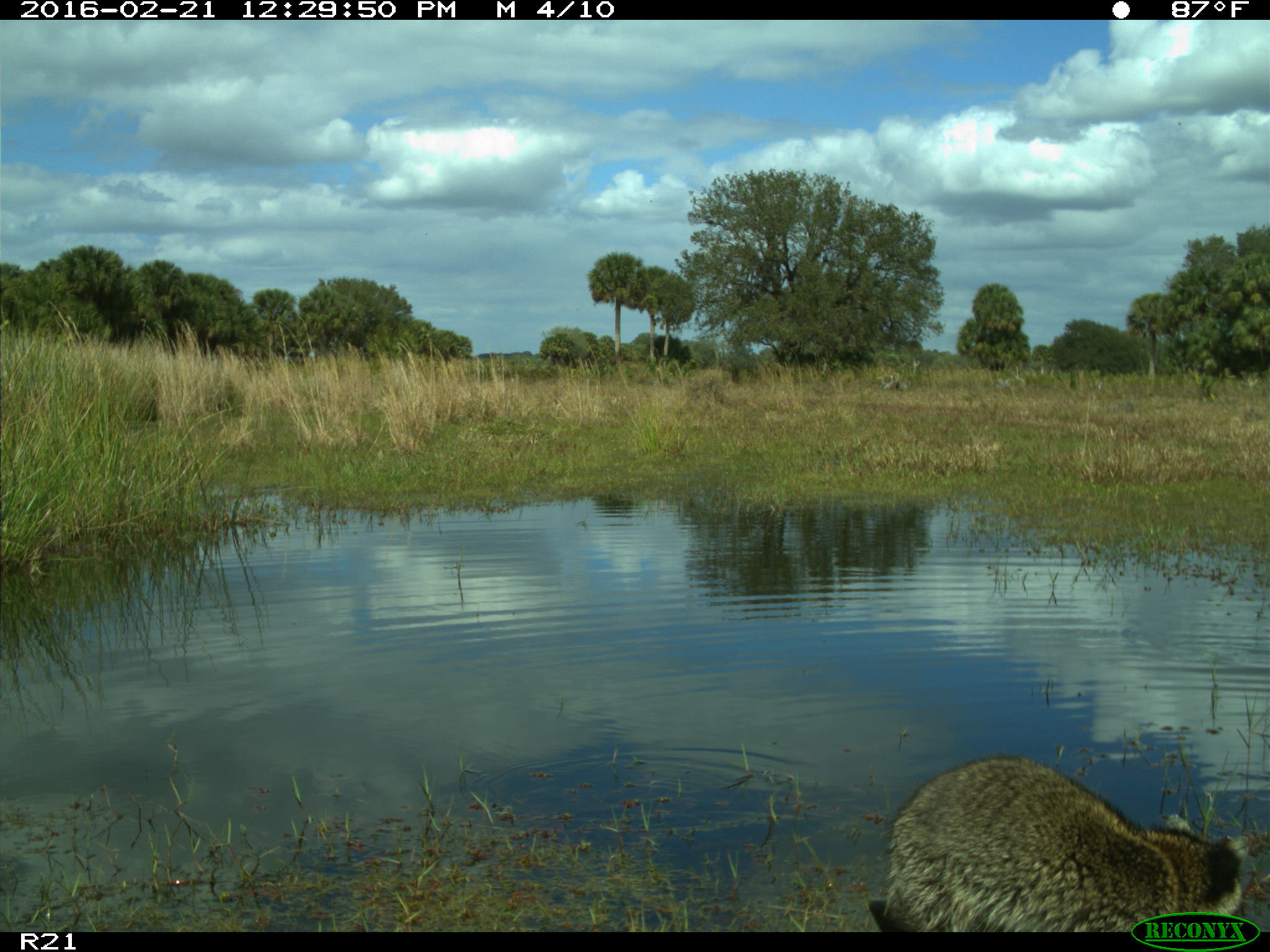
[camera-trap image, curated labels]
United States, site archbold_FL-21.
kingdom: Animalia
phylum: Chordata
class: Mammalia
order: Carnivora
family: Procyonidae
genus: Procyon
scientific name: Procyon lotor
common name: common raccoon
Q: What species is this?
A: Procyon lotor (common raccoon).